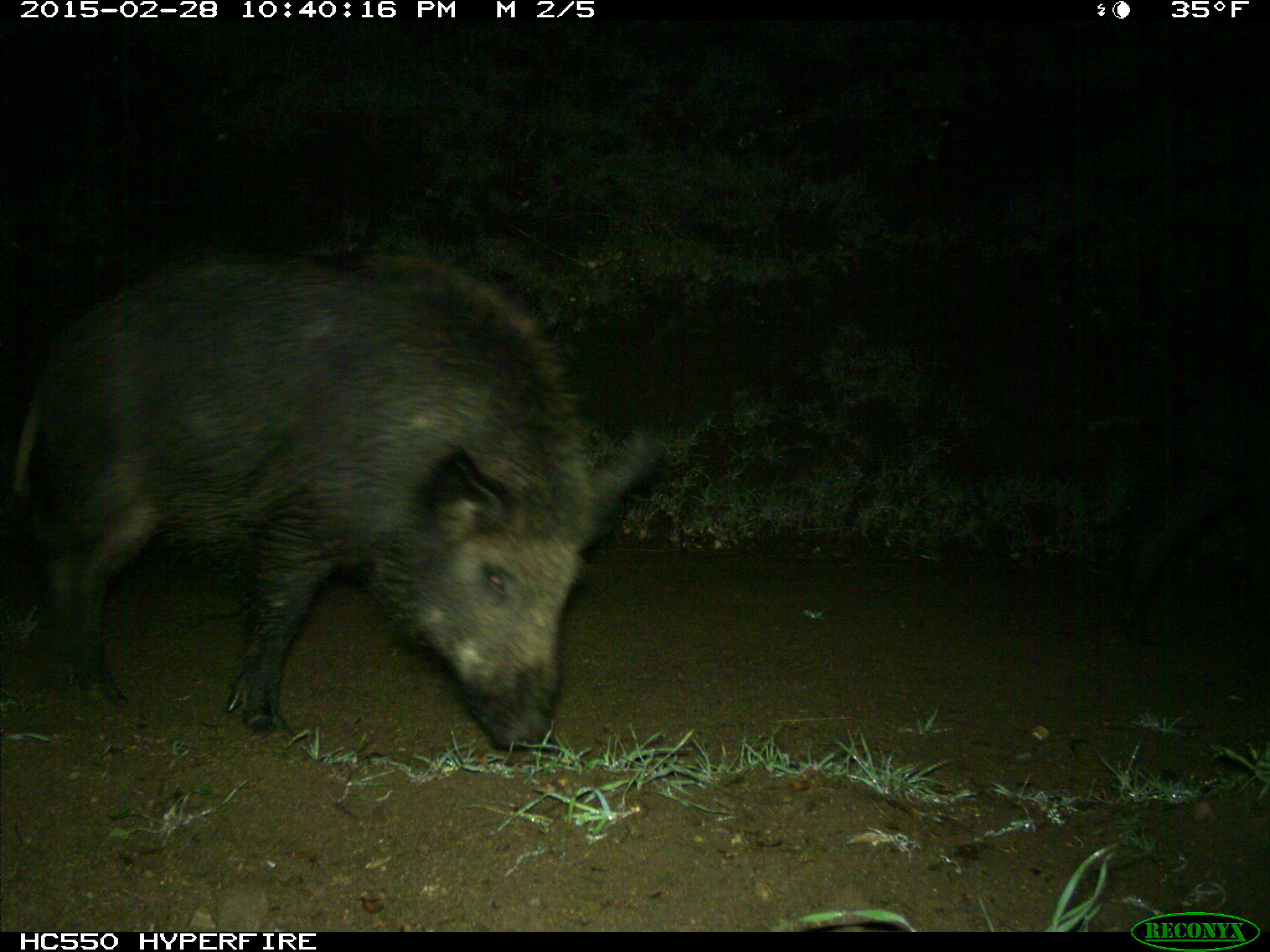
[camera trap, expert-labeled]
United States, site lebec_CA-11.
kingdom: Animalia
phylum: Chordata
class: Mammalia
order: Artiodactyla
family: Suidae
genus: Sus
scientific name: Sus scrofa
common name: wild boar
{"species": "Sus scrofa (wild boar)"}